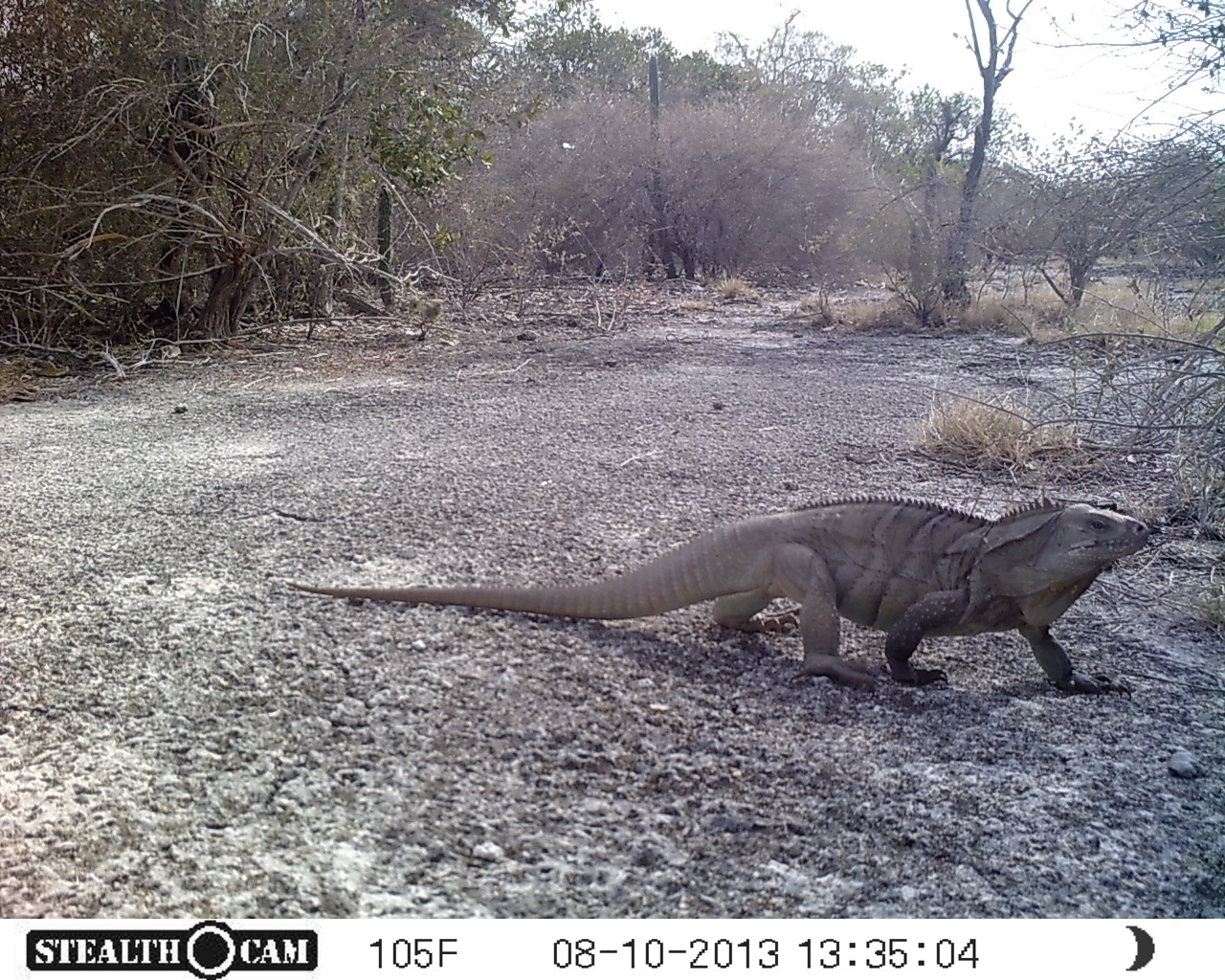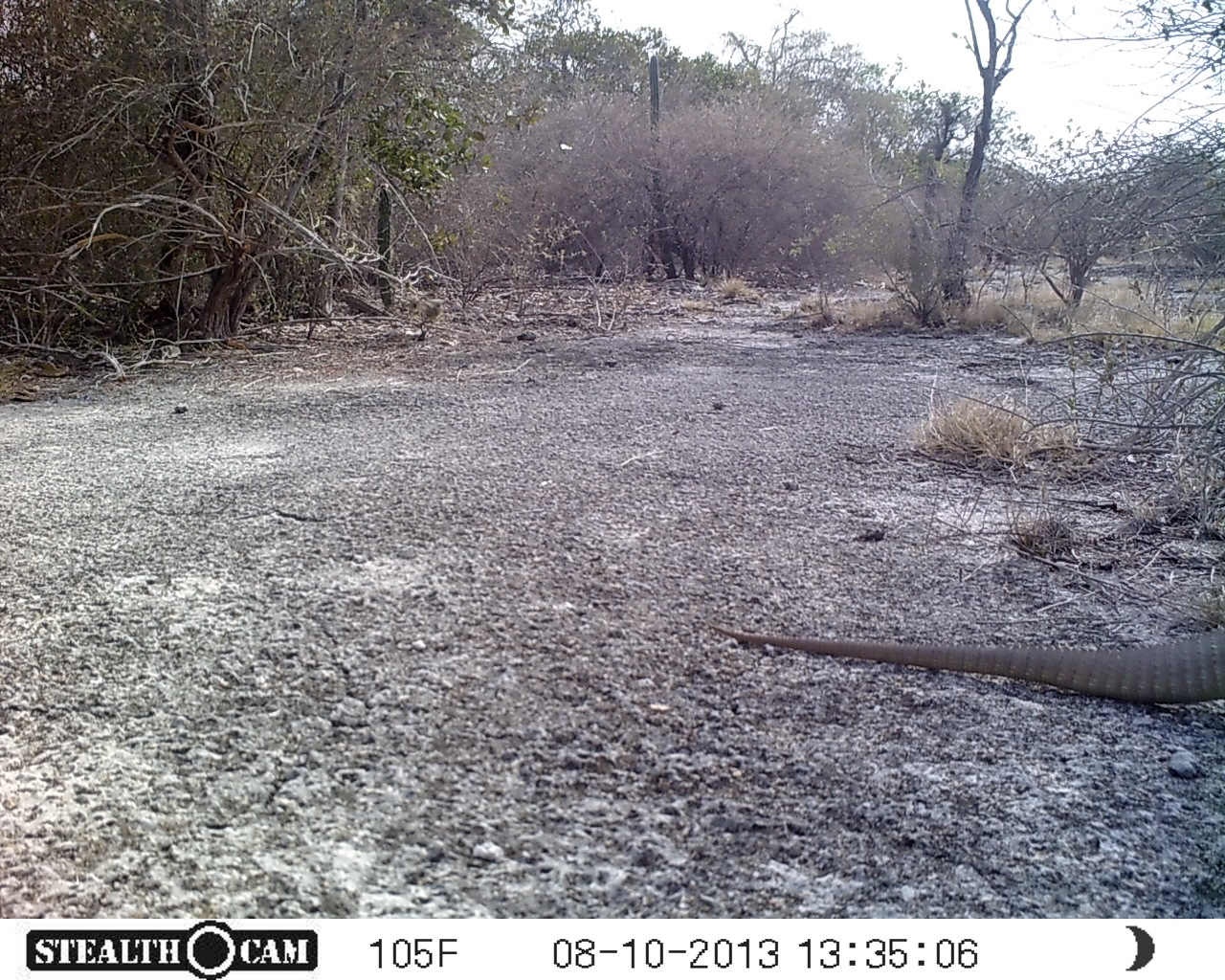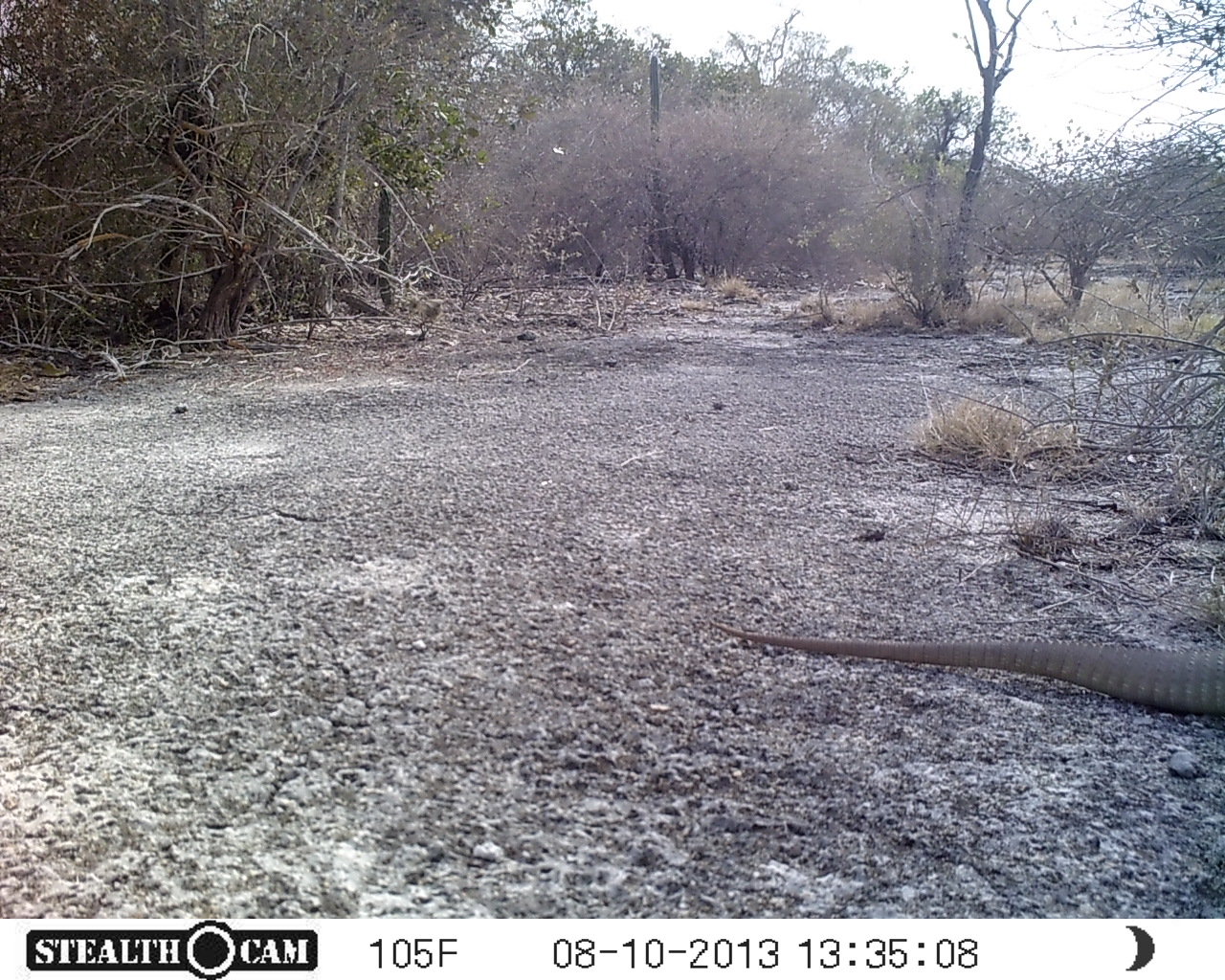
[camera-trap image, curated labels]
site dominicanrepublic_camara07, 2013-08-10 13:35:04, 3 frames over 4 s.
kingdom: Animalia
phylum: Chordata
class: Reptilia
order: Squamata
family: Iguanidae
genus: Iguana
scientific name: Iguana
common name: typical iguanas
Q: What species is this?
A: Iguana (typical iguanas).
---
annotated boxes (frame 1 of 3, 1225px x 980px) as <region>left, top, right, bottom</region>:
iguana: <region>231, 484, 1209, 703</region>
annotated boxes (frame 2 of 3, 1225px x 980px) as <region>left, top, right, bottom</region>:
iguana: <region>706, 609, 1225, 718</region>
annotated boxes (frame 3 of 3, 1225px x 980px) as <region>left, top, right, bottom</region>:
iguana: <region>712, 614, 1225, 724</region>